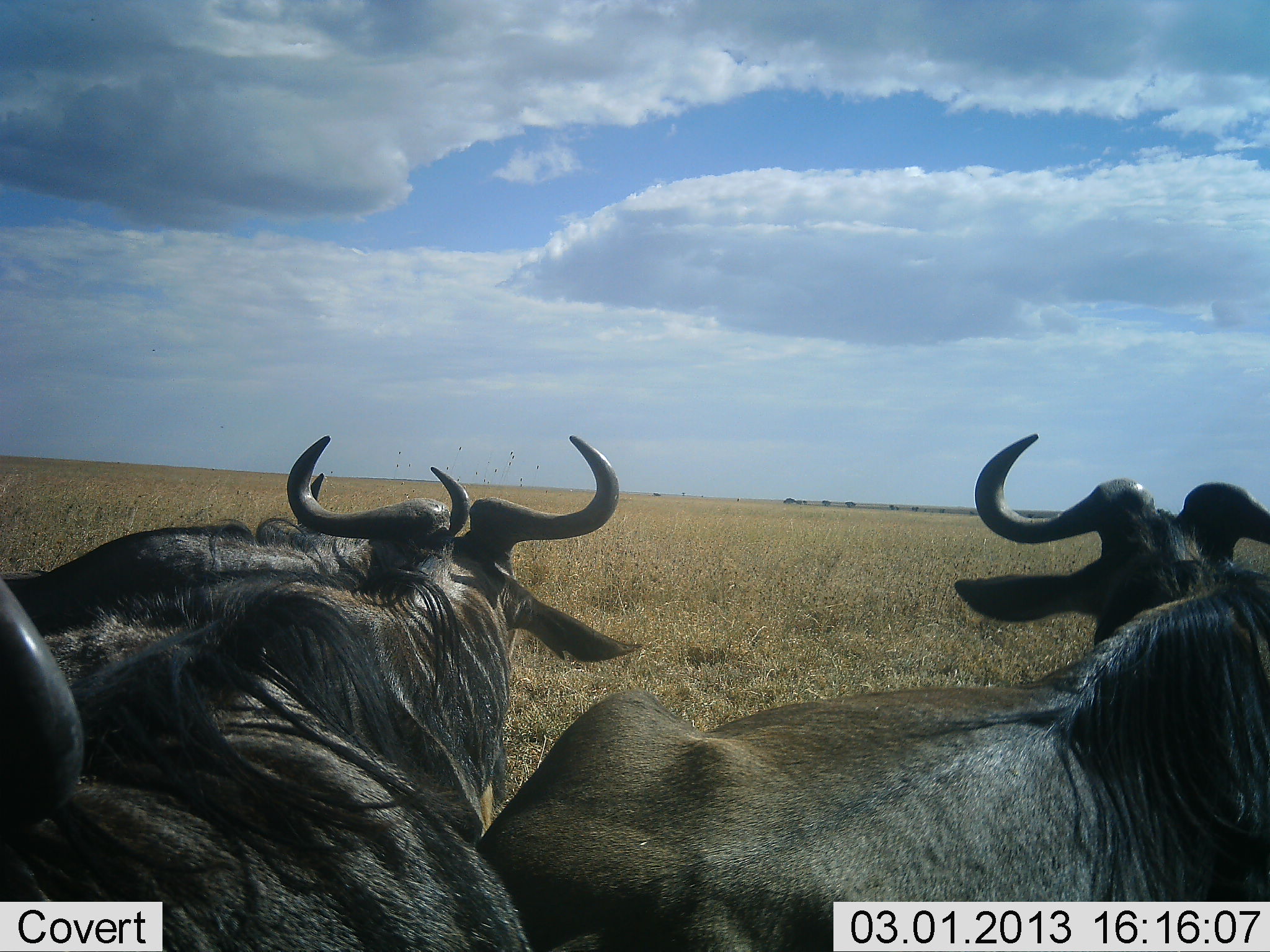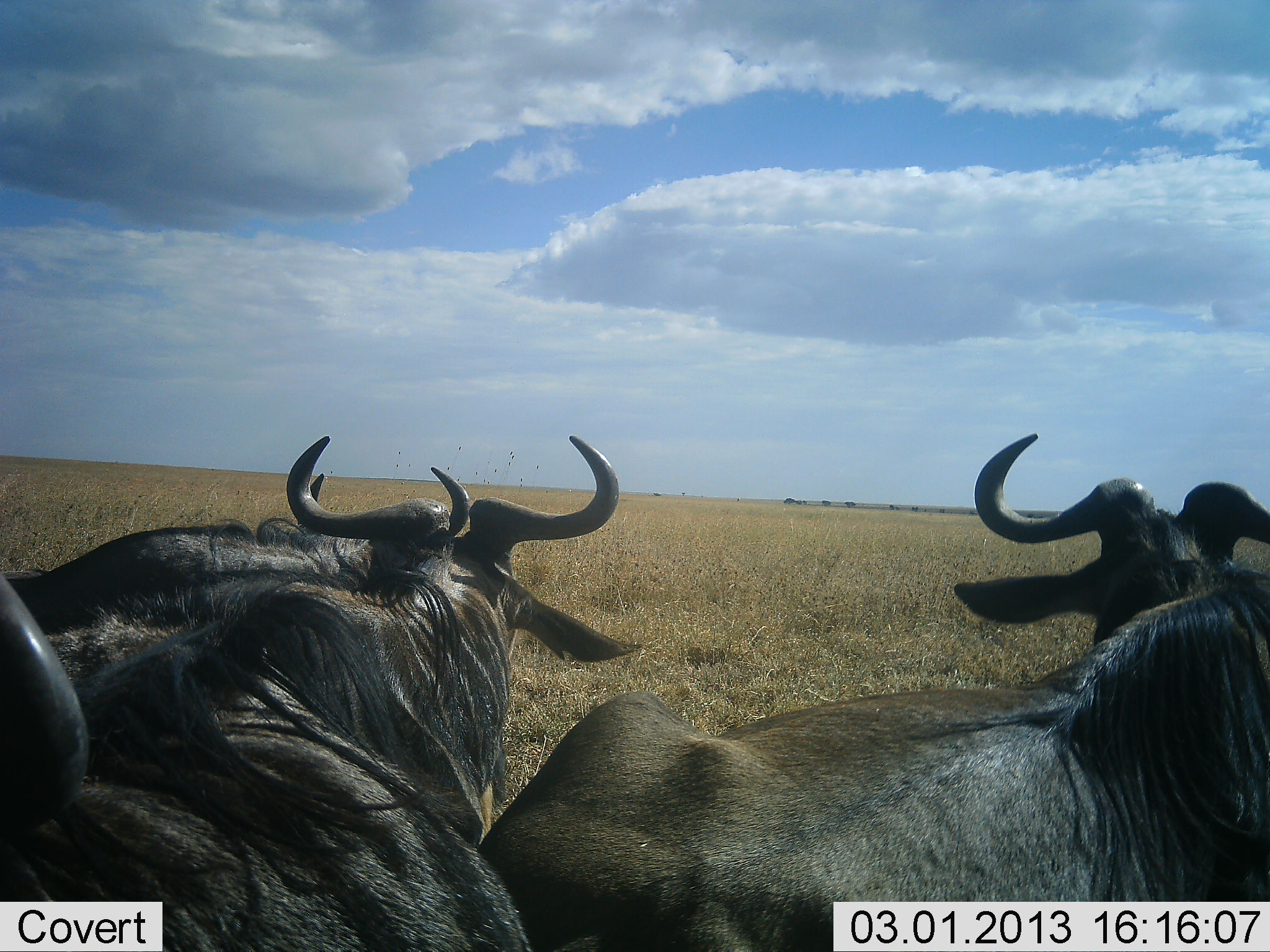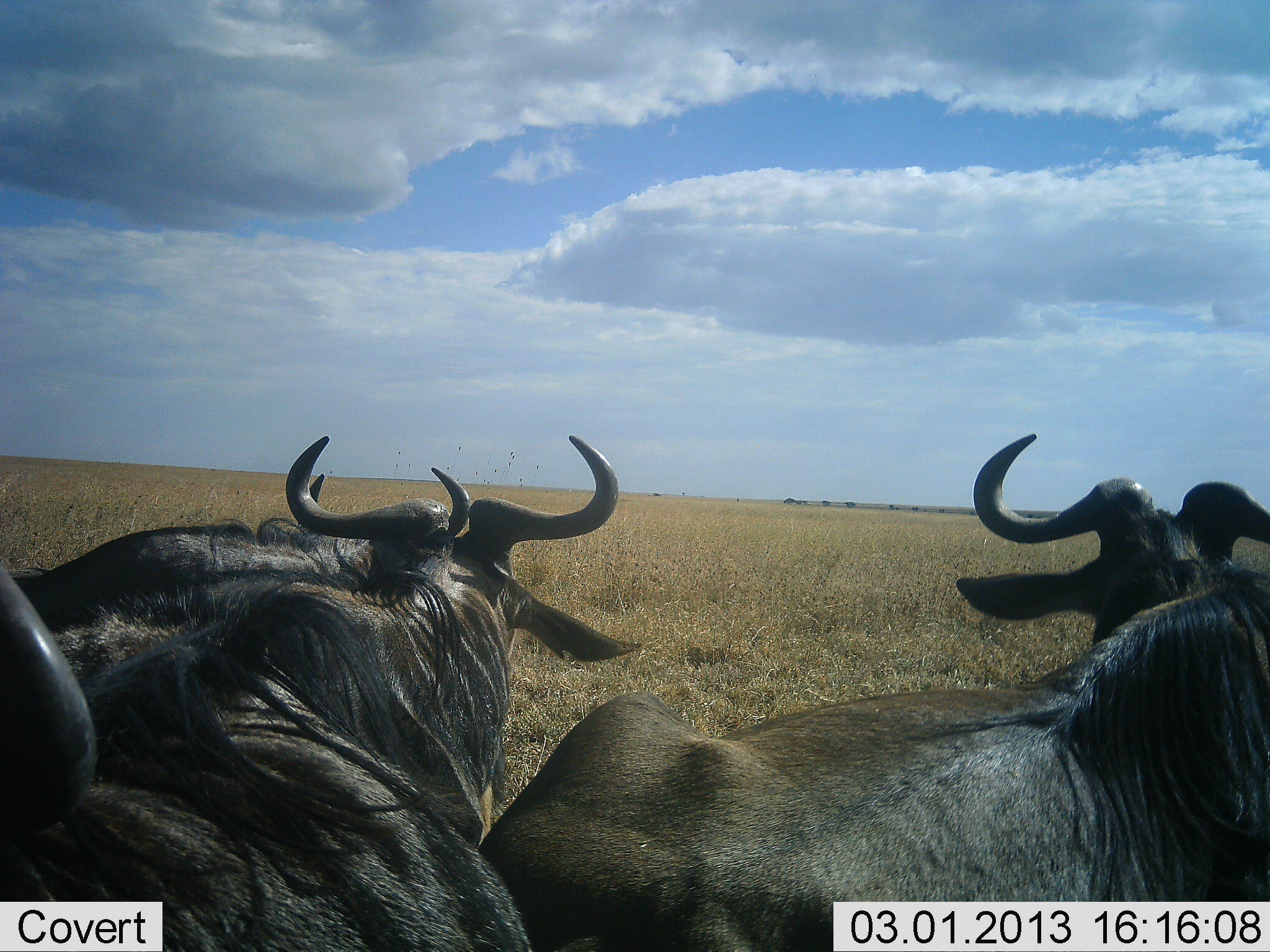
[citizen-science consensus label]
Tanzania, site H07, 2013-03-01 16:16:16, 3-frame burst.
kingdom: Animalia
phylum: Chordata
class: Mammalia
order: Artiodactyla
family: Bovidae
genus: Connochaetes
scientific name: Connochaetes taurinus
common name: blue wildebeest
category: wildebeest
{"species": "wildebeest (blue wildebeest) (Connochaetes taurinus)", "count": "4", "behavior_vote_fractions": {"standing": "23%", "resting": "77%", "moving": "3%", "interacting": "0%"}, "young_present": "0%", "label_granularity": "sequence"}